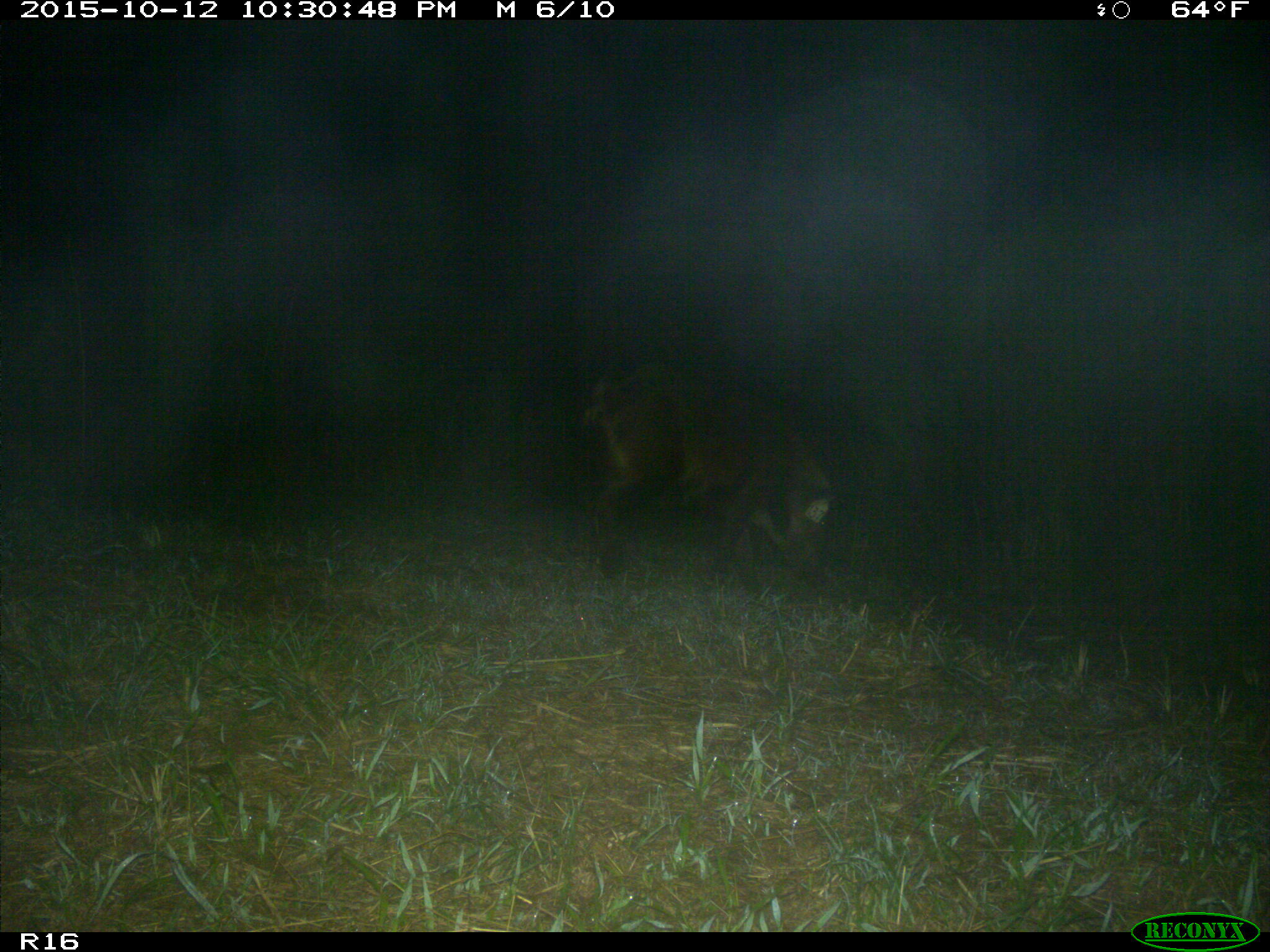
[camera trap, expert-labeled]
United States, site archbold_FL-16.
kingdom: Animalia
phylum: Chordata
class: Mammalia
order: Artiodactyla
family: Suidae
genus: Sus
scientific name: Sus scrofa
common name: wild boar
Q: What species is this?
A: Sus scrofa (wild boar).